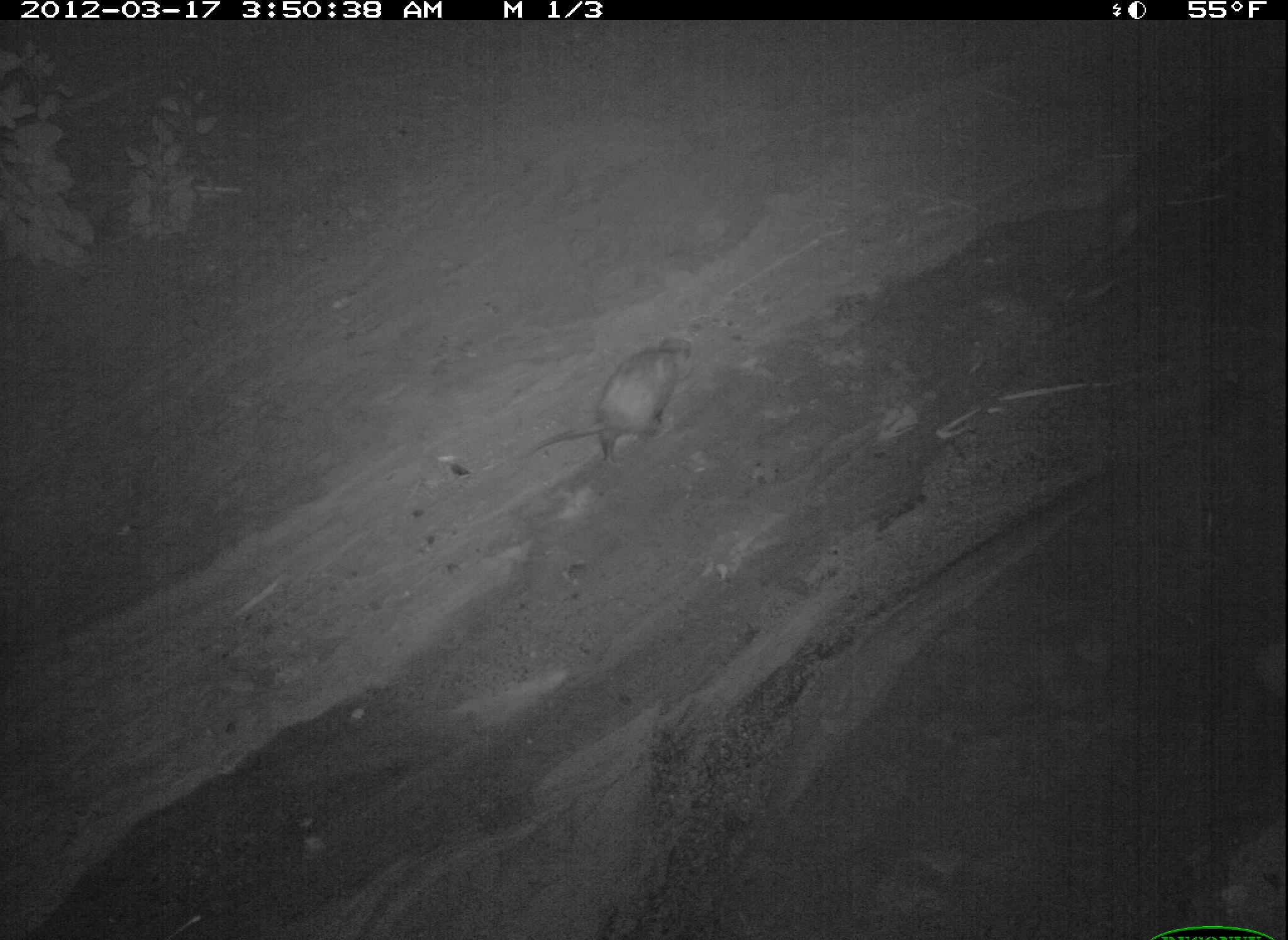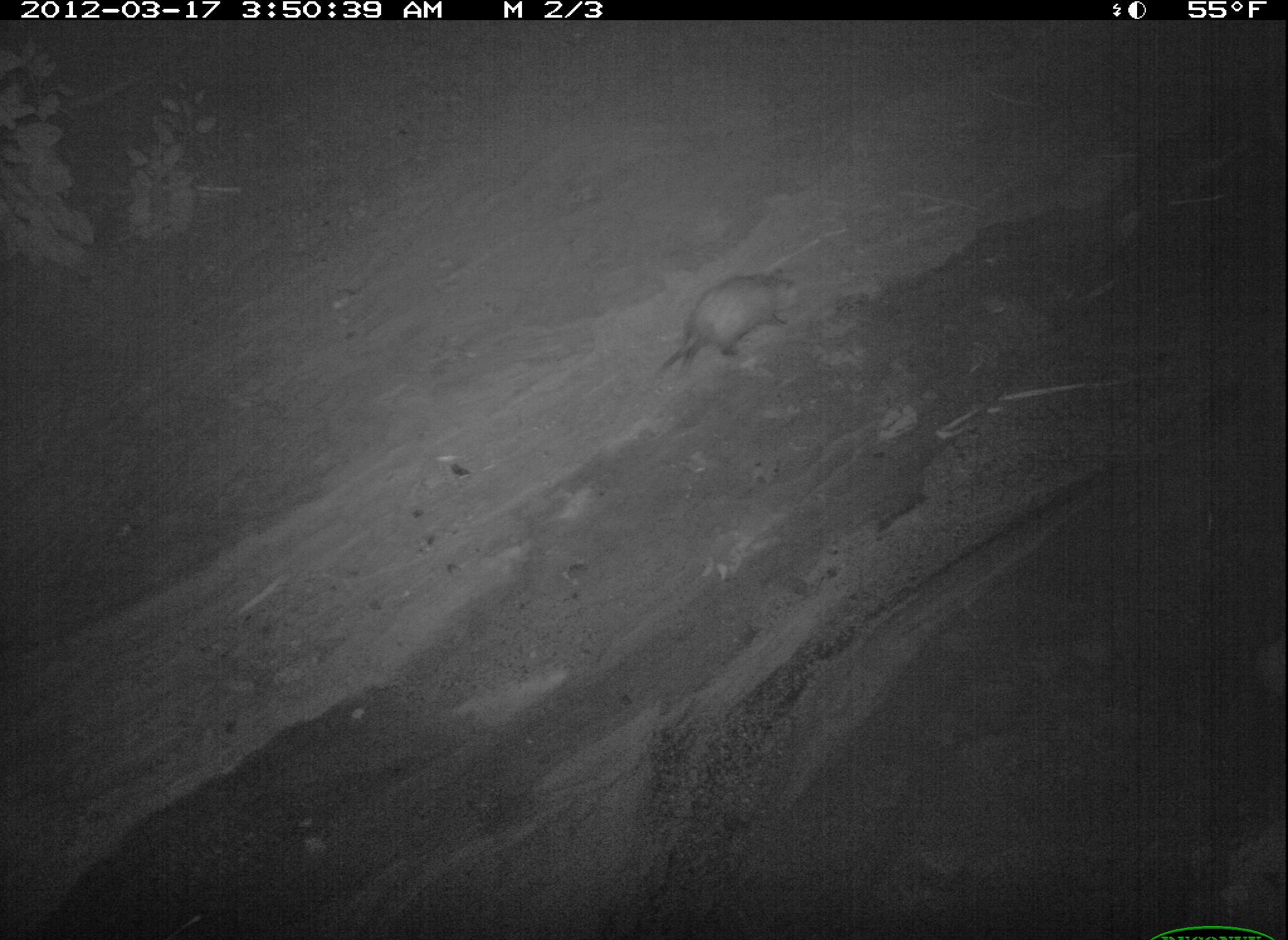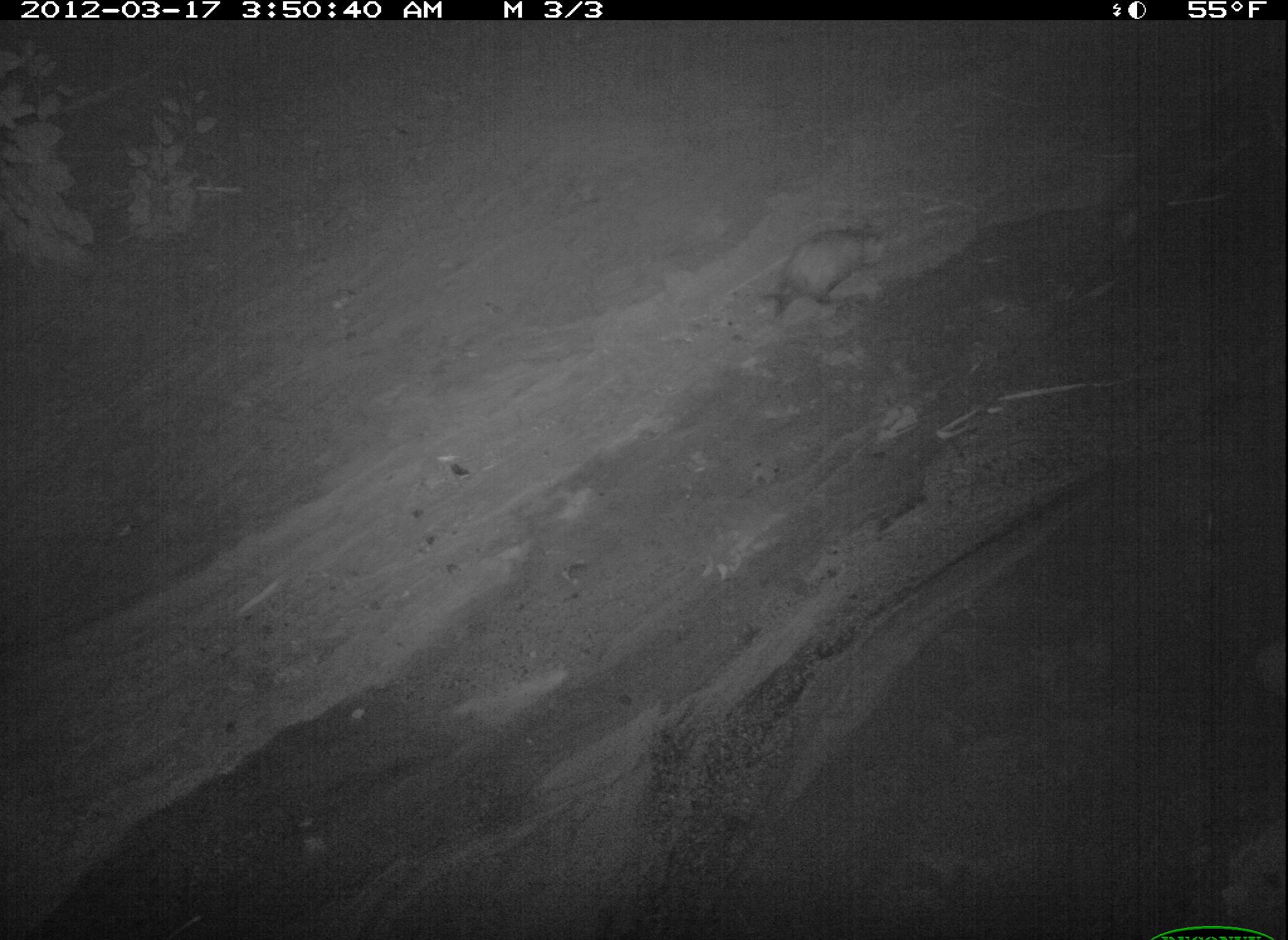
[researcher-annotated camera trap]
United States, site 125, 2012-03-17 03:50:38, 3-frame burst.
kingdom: Animalia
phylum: Chordata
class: Mammalia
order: Didelphimorphia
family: Didelphidae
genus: Didelphis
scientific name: Didelphis virginiana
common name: virginia opossum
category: opossum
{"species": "opossum (virginia opossum) (Didelphis virginiana)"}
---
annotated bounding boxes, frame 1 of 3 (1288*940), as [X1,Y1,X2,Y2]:
opossum: [519,337,702,478]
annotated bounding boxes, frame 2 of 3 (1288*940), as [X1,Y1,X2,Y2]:
opossum: [642,258,810,388]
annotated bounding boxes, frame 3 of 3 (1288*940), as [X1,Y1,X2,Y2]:
opossum: [752,216,898,332]